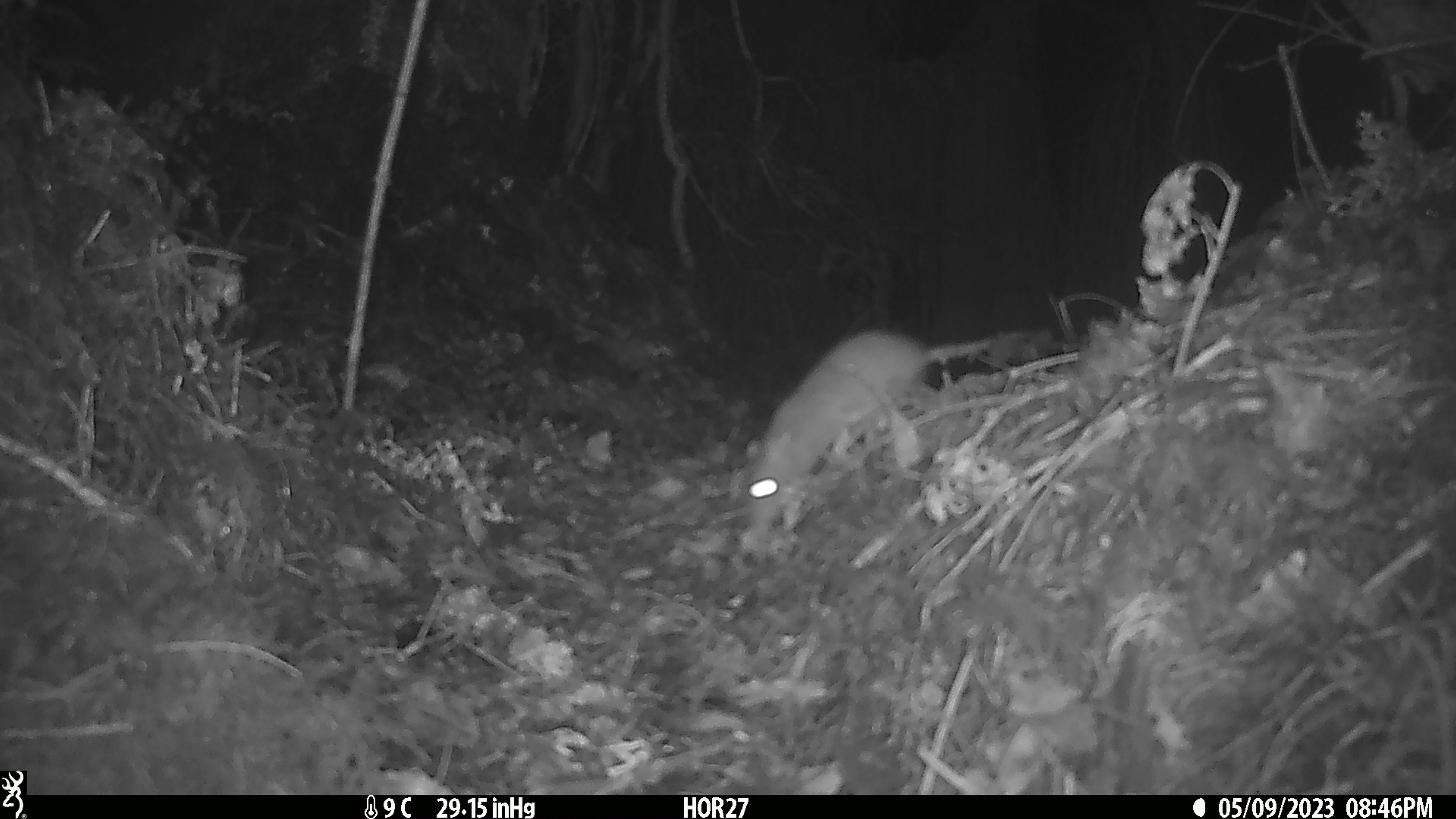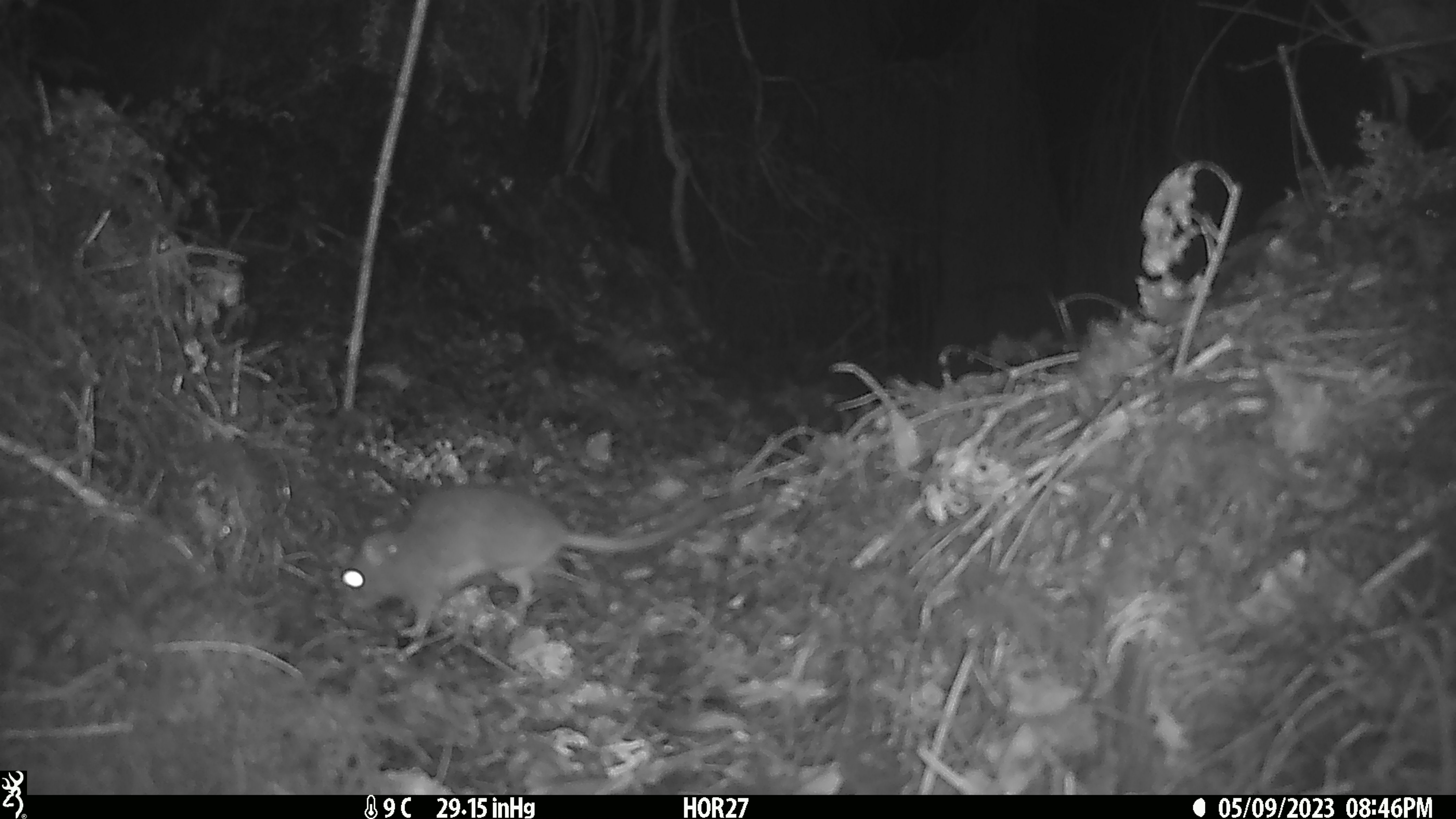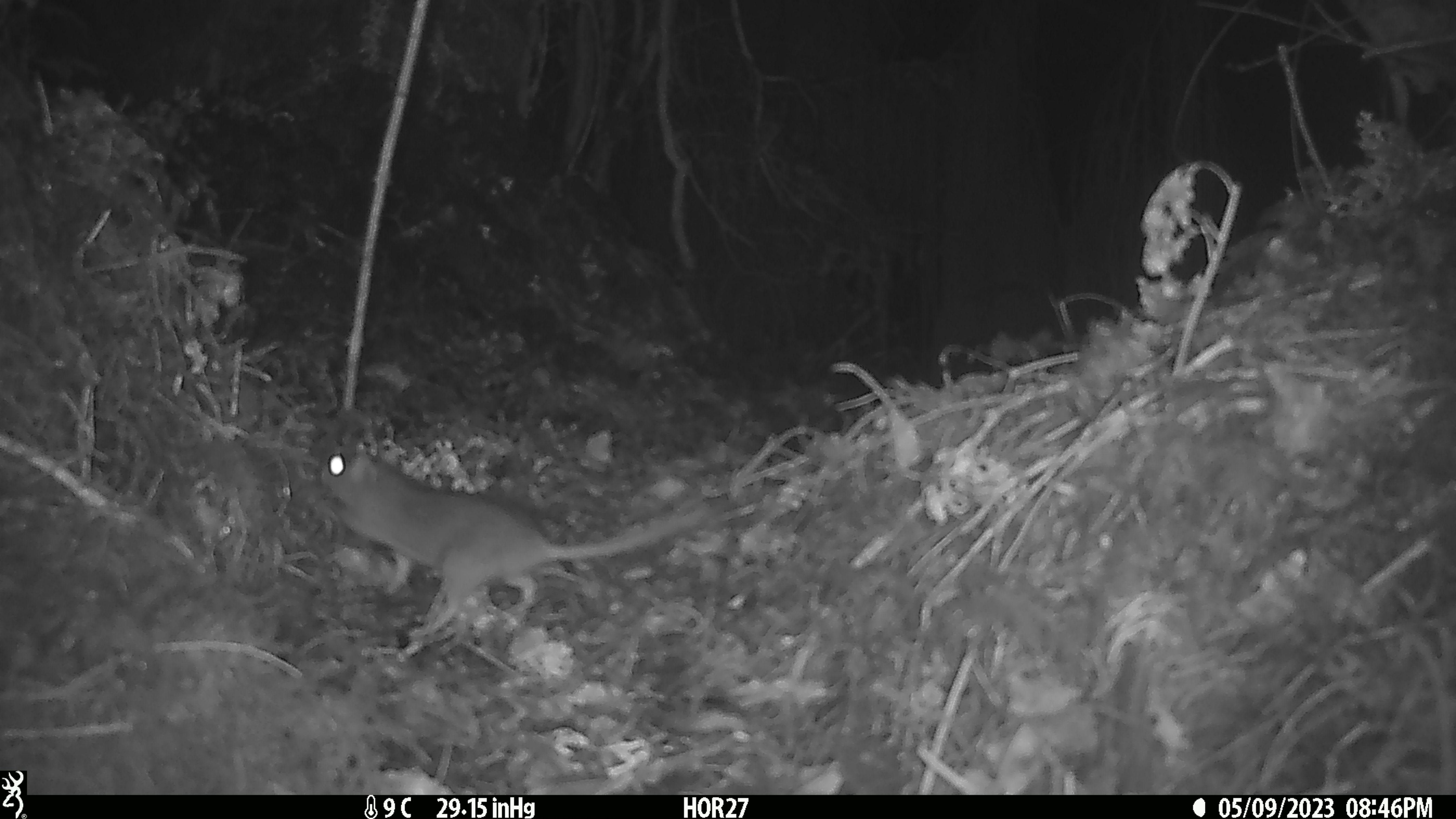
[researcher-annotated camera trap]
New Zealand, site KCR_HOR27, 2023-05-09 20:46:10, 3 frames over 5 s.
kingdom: Animalia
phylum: Chordata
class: Mammalia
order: Rodentia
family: Muridae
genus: Rattus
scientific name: Rattus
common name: rat